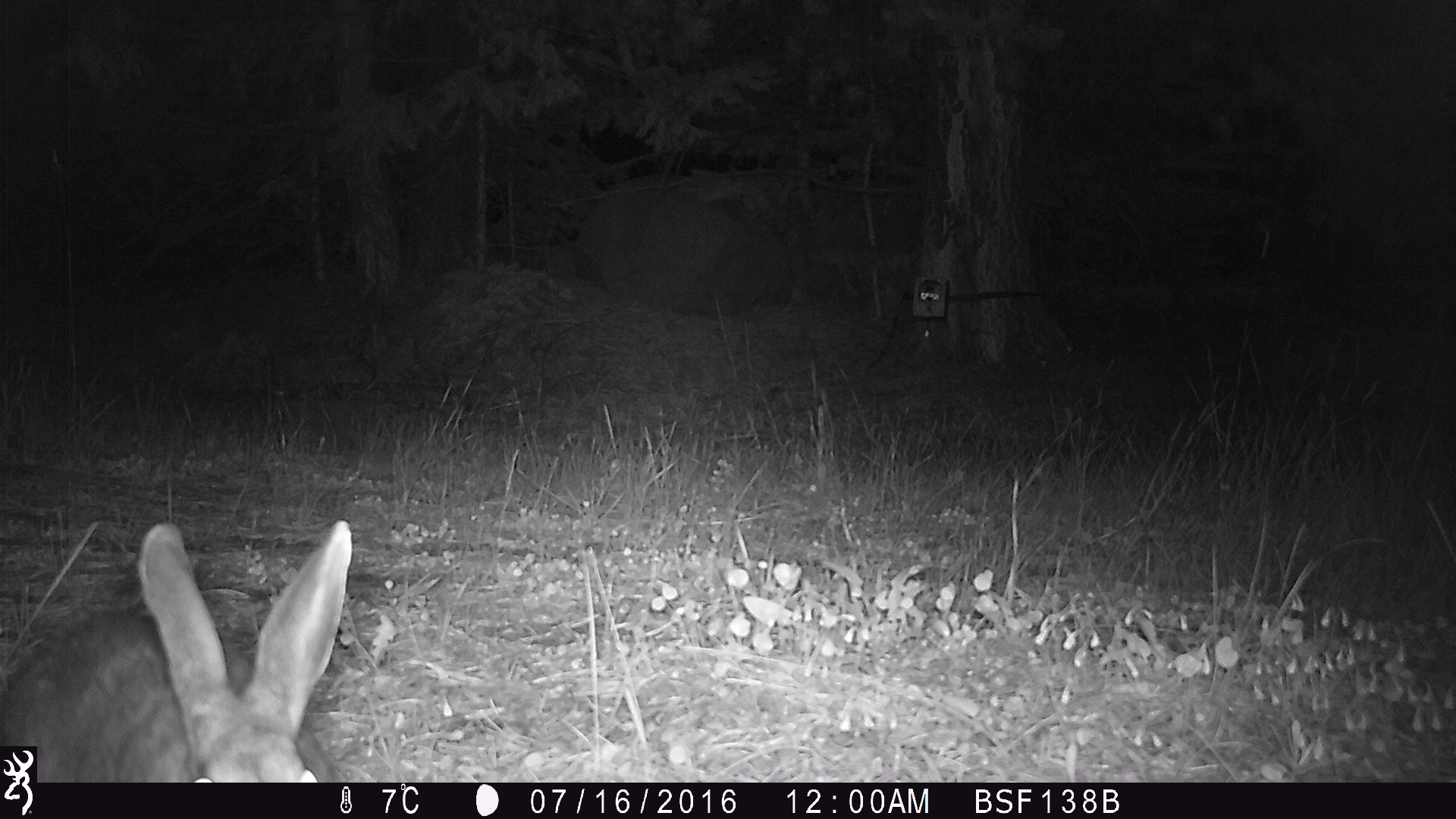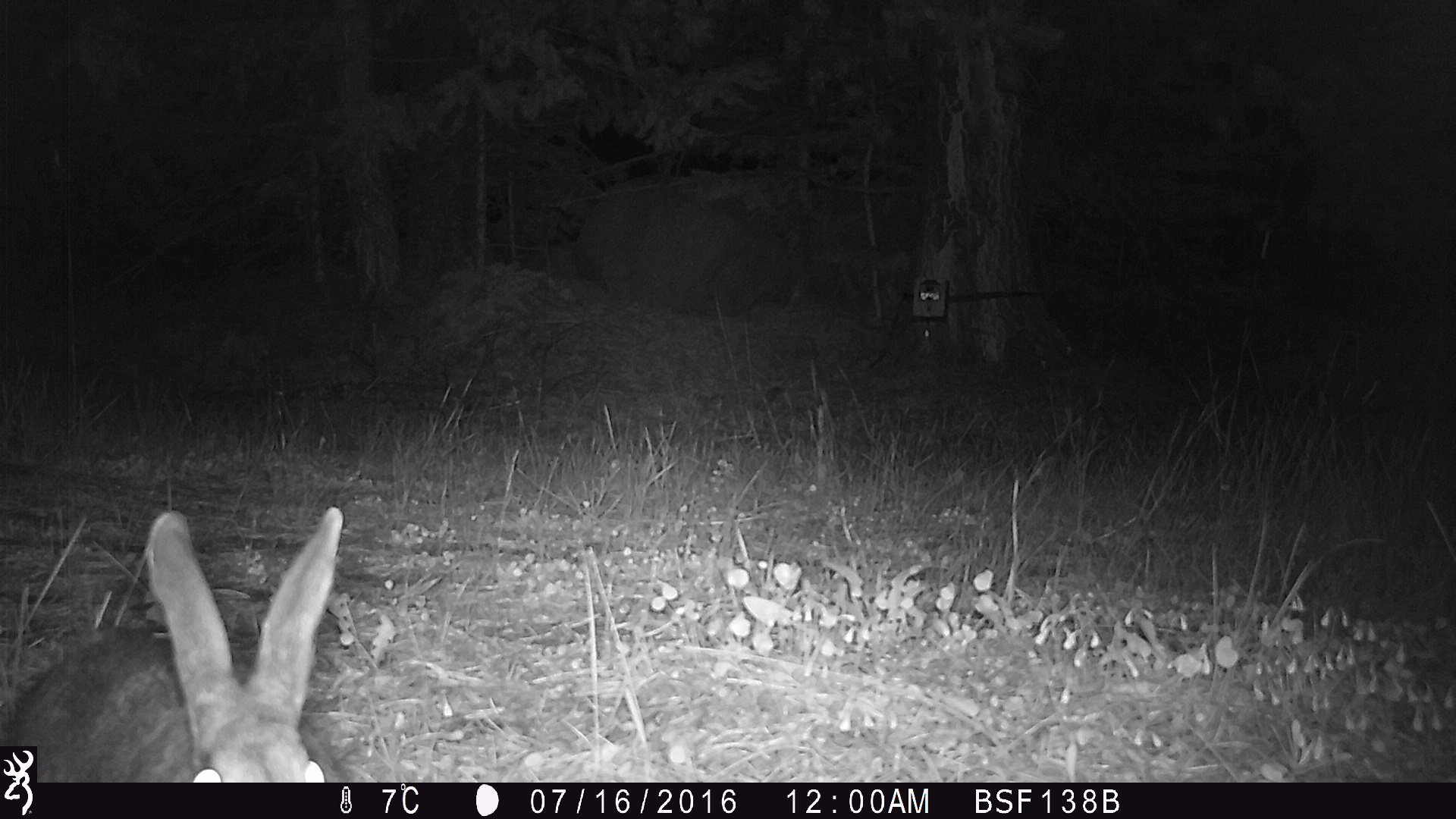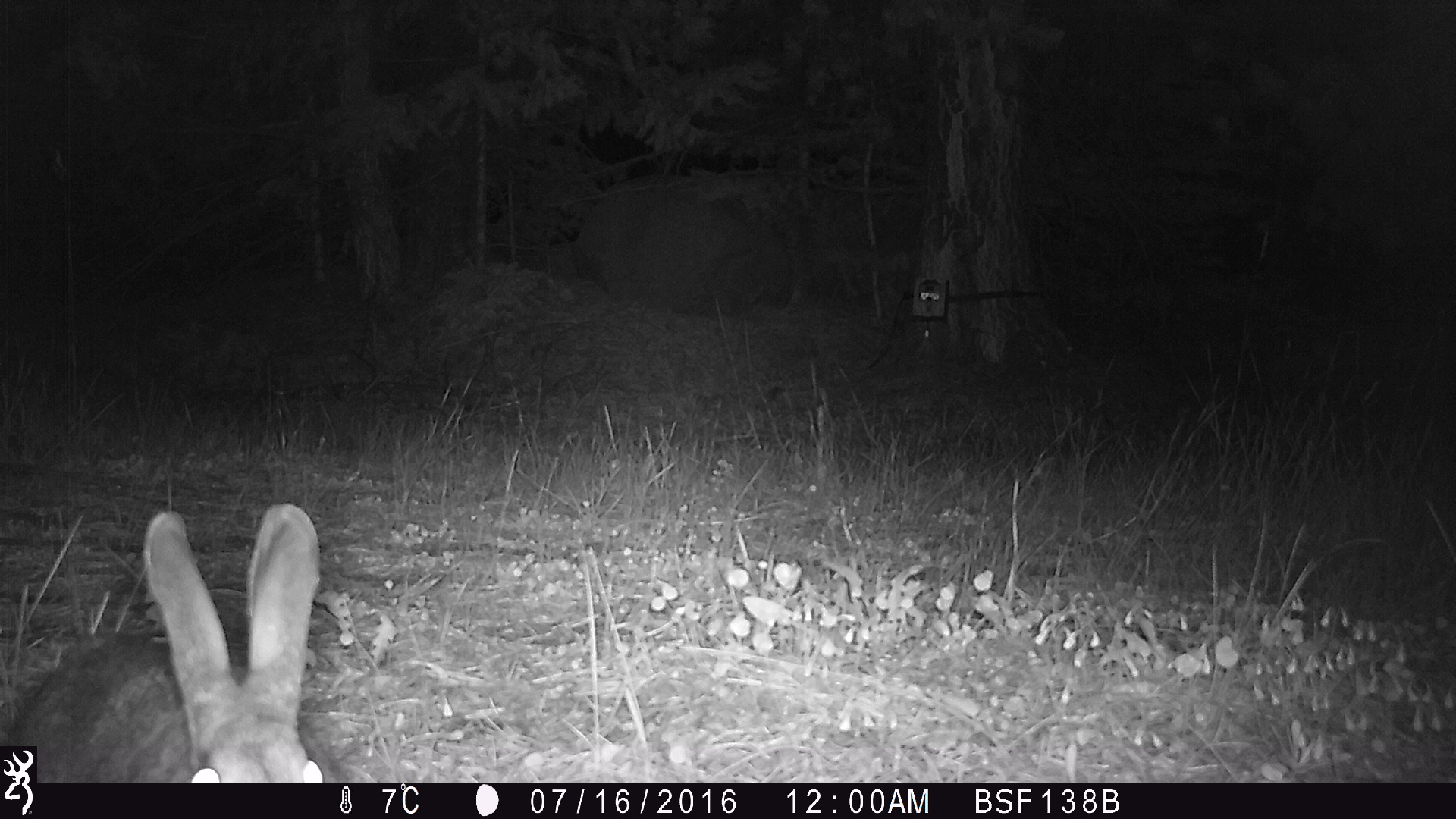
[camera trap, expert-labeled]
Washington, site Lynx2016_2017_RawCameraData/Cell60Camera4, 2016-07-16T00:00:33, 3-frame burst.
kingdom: Animalia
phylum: Chordata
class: Mammalia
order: Lagomorpha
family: Leporidae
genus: Lepus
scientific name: Lepus americanus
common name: snowshoe hare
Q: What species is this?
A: Lepus americanus (snowshoe hare).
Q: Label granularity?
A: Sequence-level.